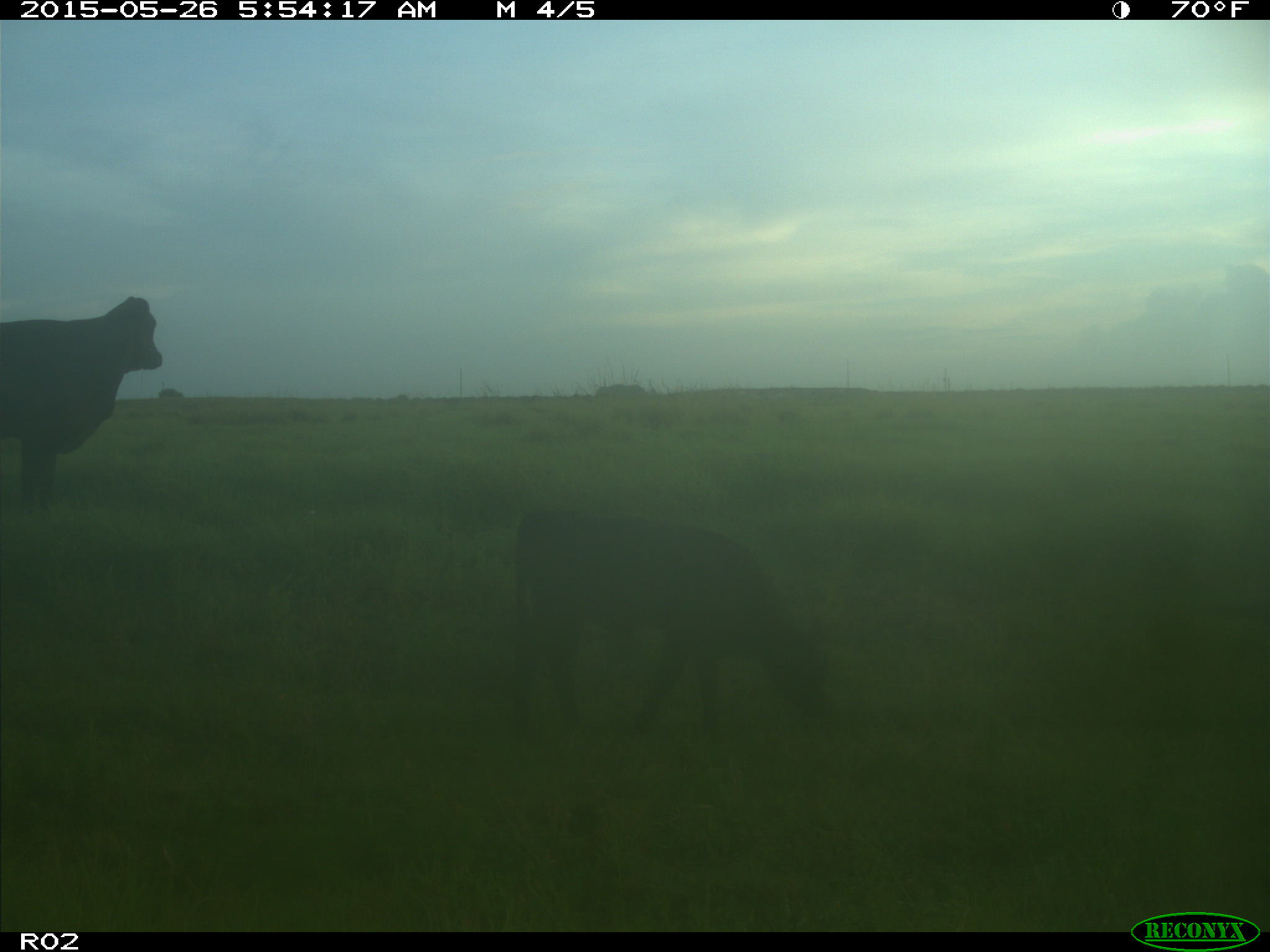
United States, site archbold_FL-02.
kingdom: Animalia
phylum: Chordata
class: Mammalia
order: Artiodactyla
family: Bovidae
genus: Bos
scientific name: Bos taurus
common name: domestic cow